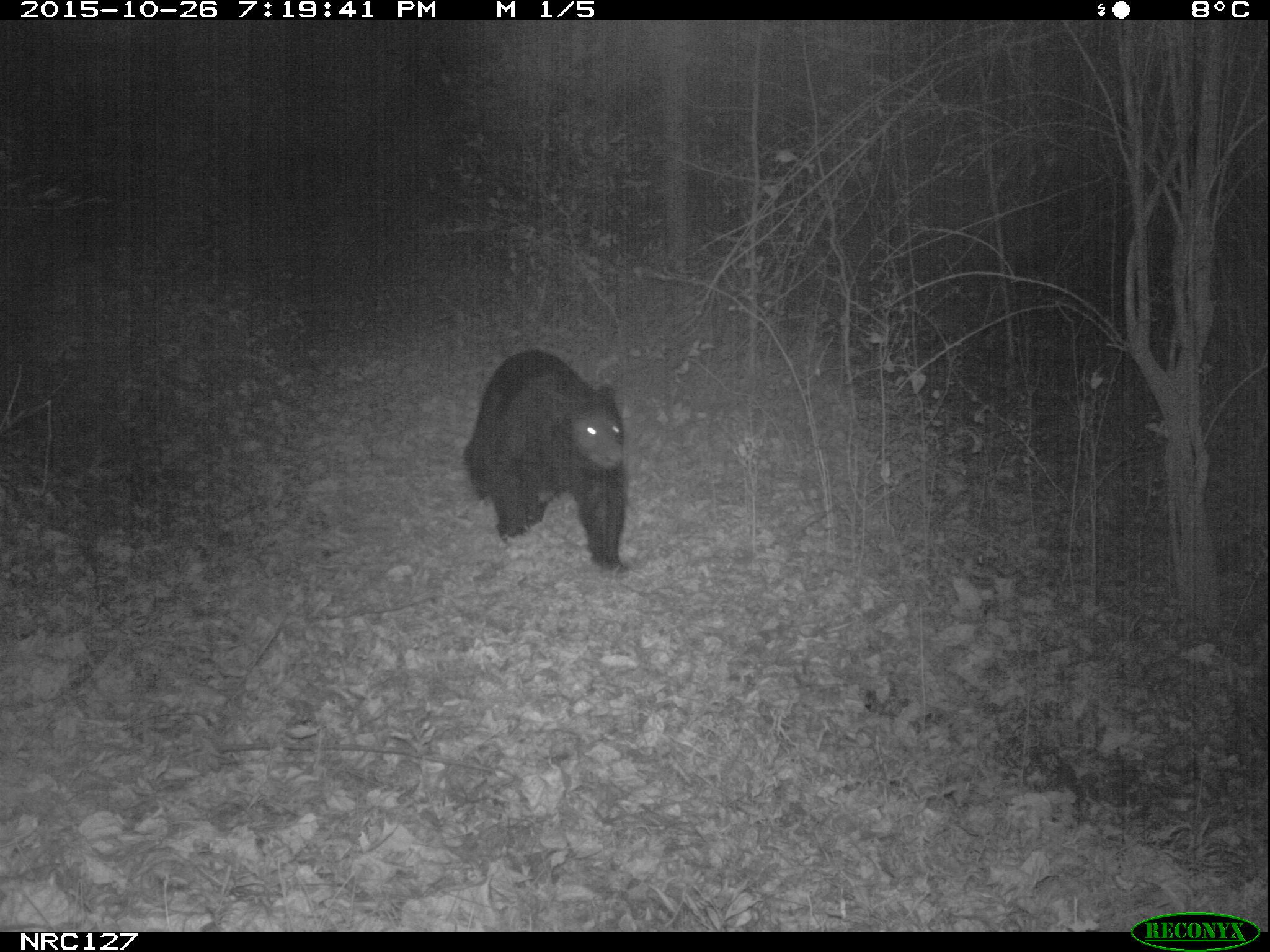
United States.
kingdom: Animalia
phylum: Chordata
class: Mammalia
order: Carnivora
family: Ursidae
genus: Ursus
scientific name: Ursus americanus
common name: american black bear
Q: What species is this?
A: American Black Bear (Ursus americanus).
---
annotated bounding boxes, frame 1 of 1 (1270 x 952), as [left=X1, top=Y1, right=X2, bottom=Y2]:
American Black Bear: [left=452, top=348, right=643, bottom=586]